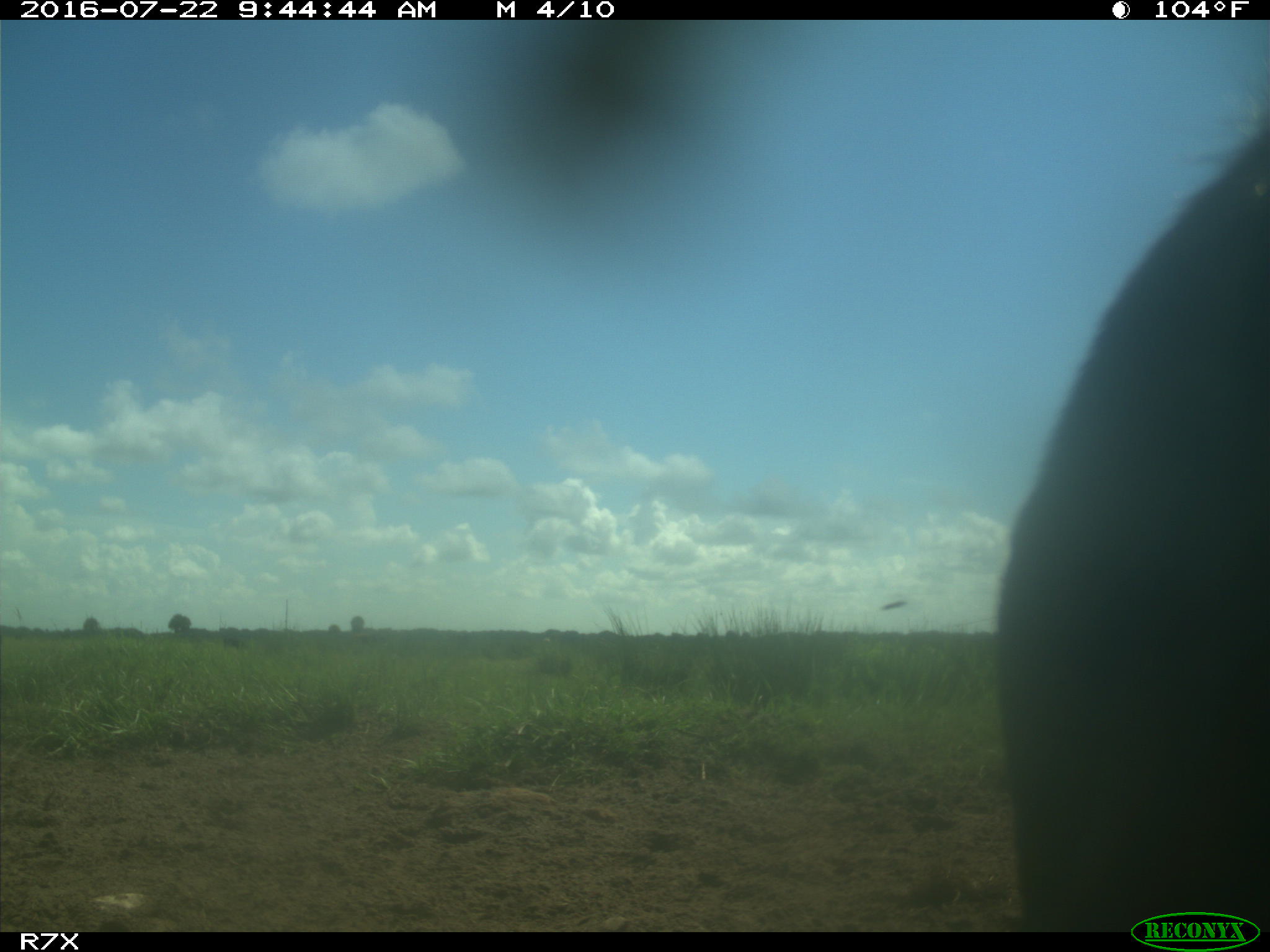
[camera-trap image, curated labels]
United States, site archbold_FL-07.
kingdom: Animalia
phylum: Chordata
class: Mammalia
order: Artiodactyla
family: Bovidae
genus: Bos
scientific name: Bos taurus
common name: domestic cow